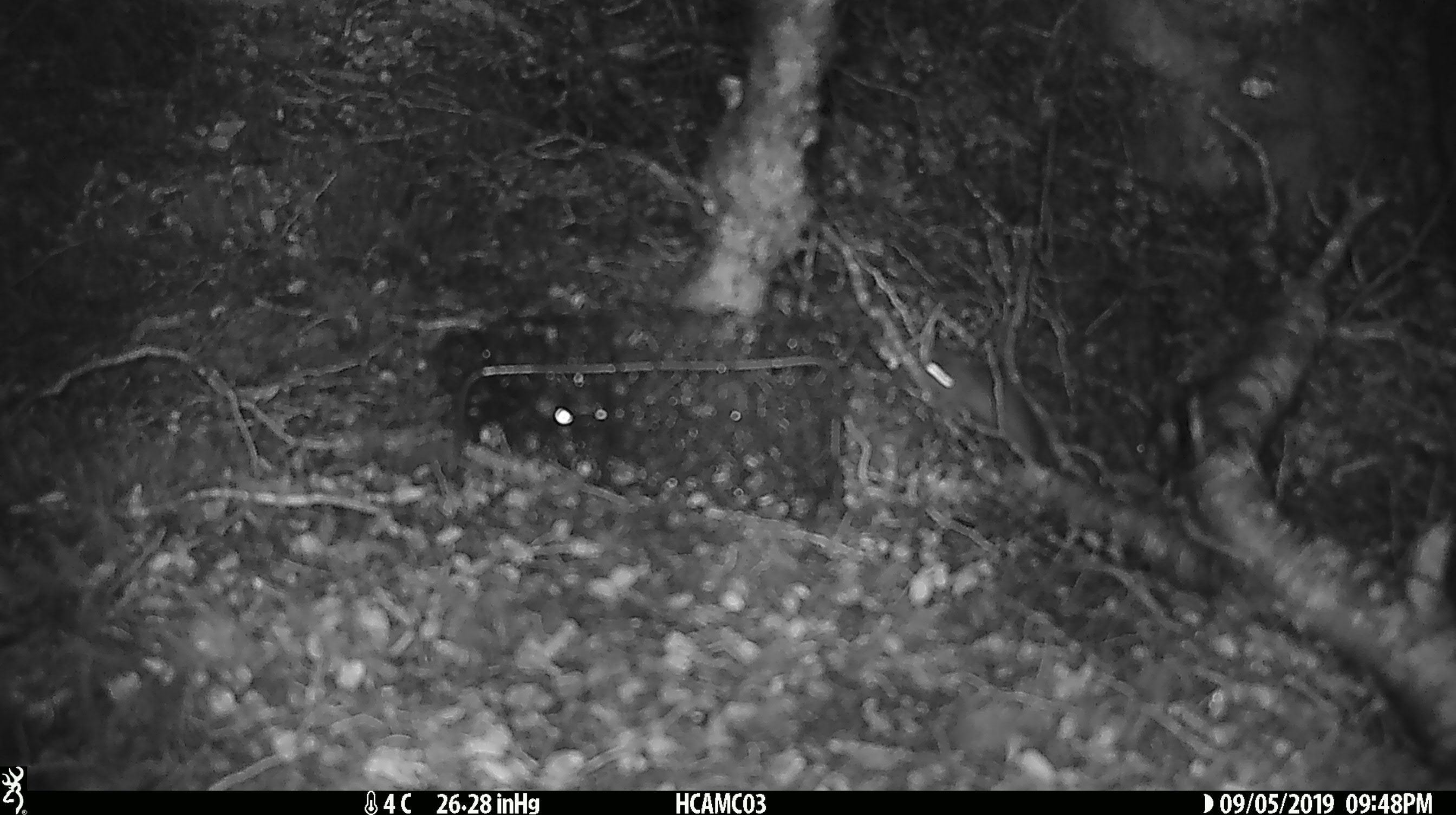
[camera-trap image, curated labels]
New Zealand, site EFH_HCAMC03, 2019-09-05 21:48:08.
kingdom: Animalia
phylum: Chordata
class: Mammalia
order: Rodentia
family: Muridae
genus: Mus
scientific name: Mus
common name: mouse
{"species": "mouse (Mus)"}